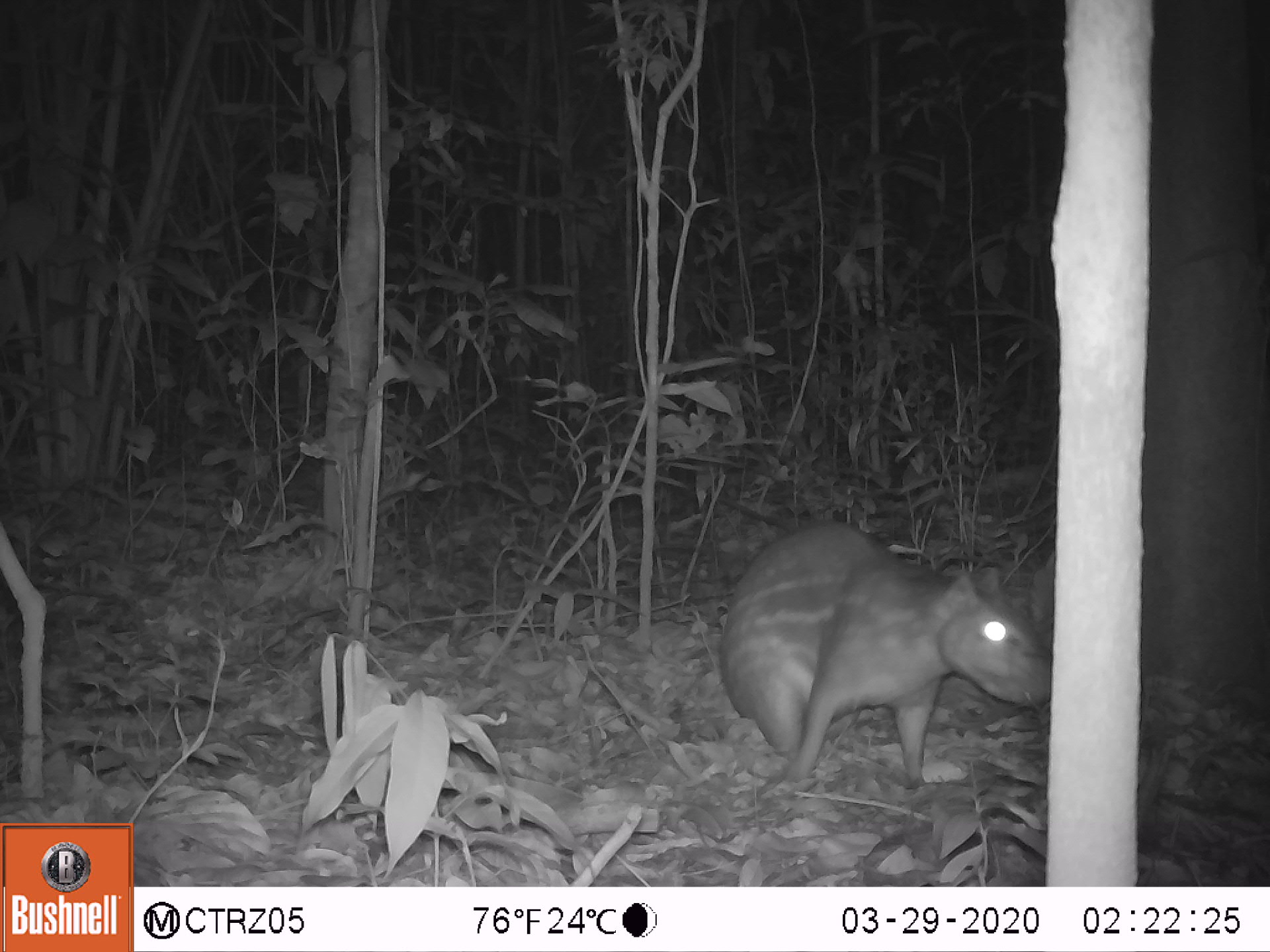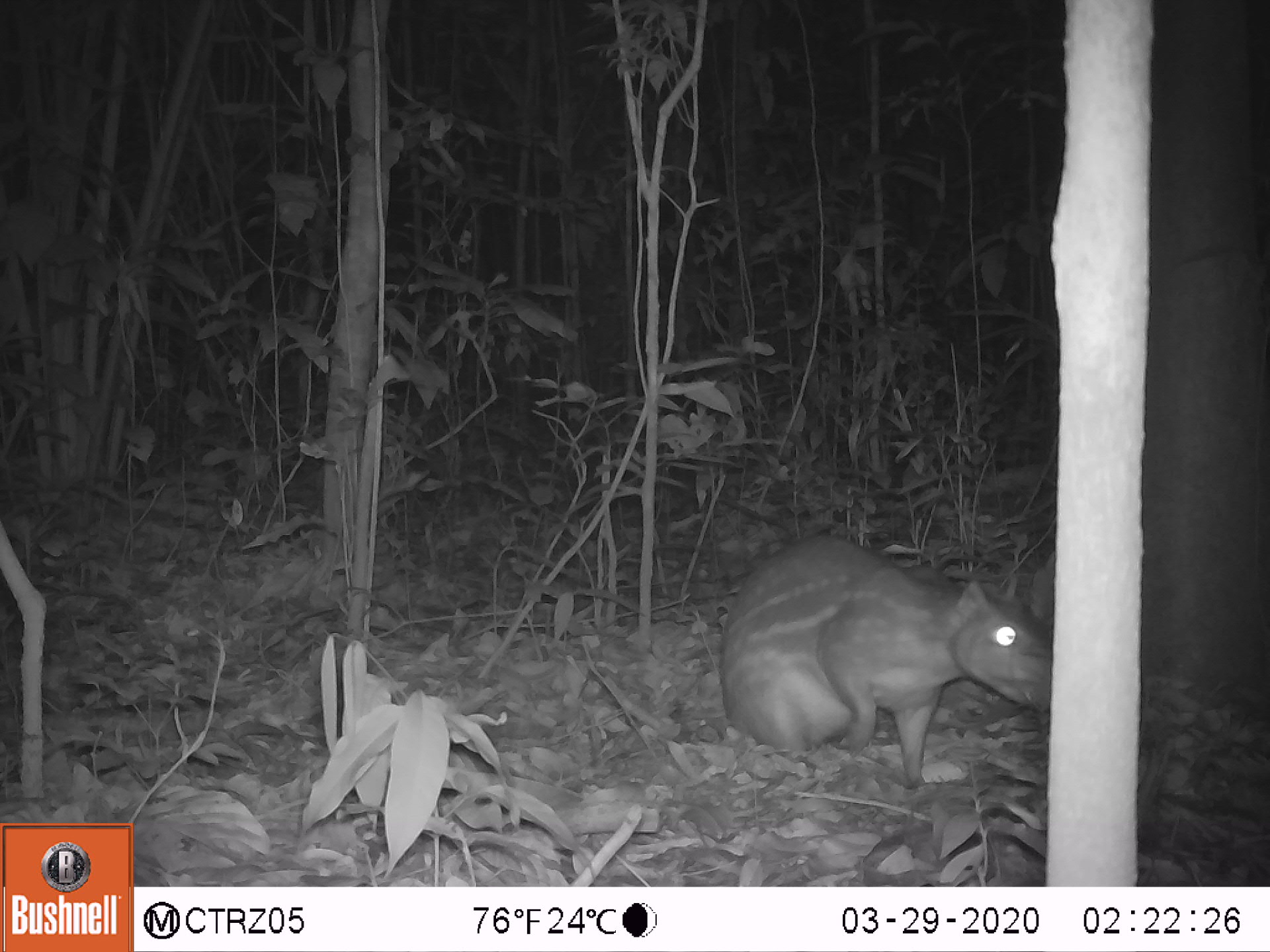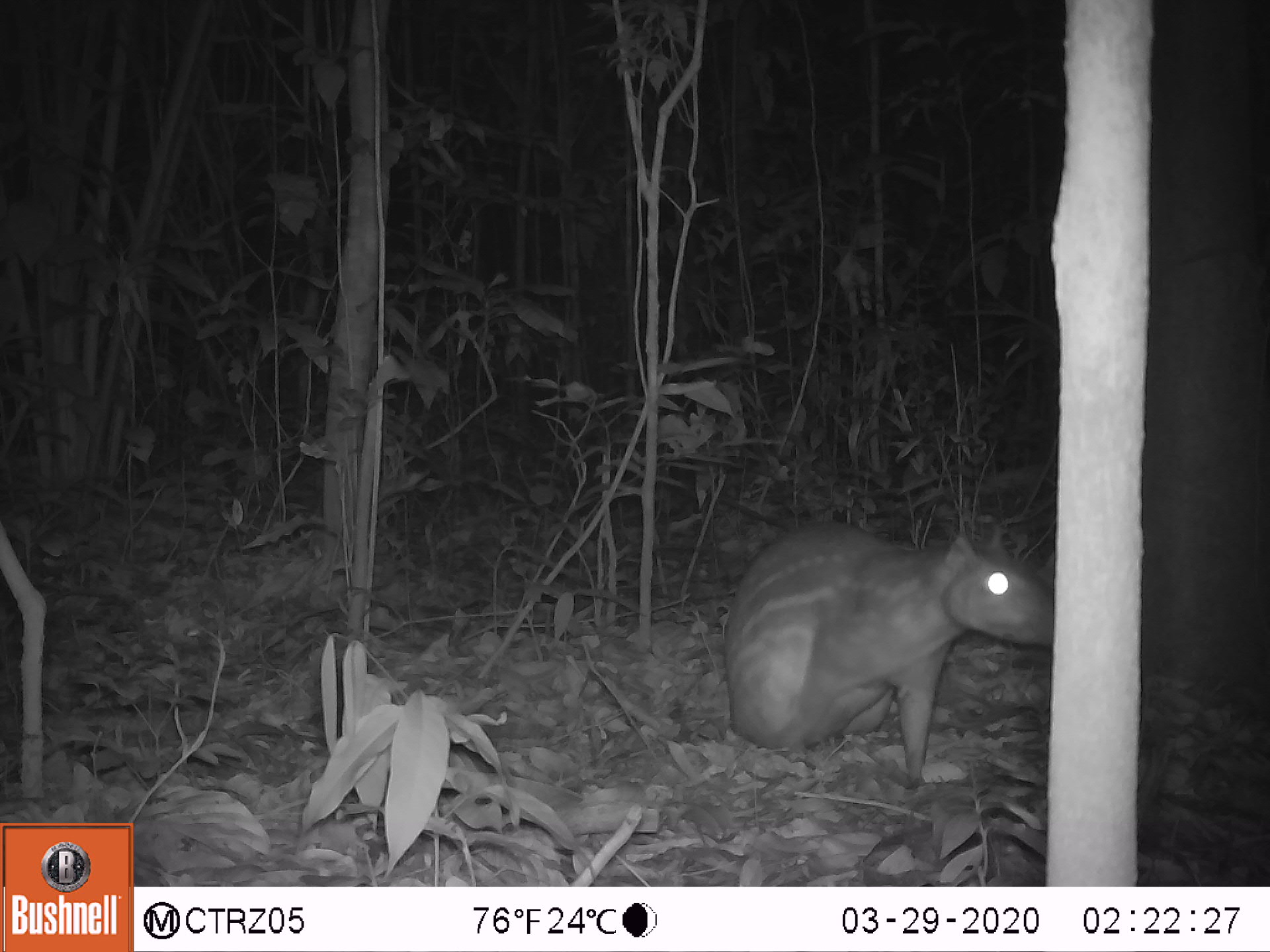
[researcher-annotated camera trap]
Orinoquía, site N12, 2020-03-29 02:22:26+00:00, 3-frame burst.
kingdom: Animalia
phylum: Chordata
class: Mammalia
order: Rodentia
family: Cuniculidae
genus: Cuniculus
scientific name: Cuniculus paca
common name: spotted paca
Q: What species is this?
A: Spotted paca (Cuniculus paca).